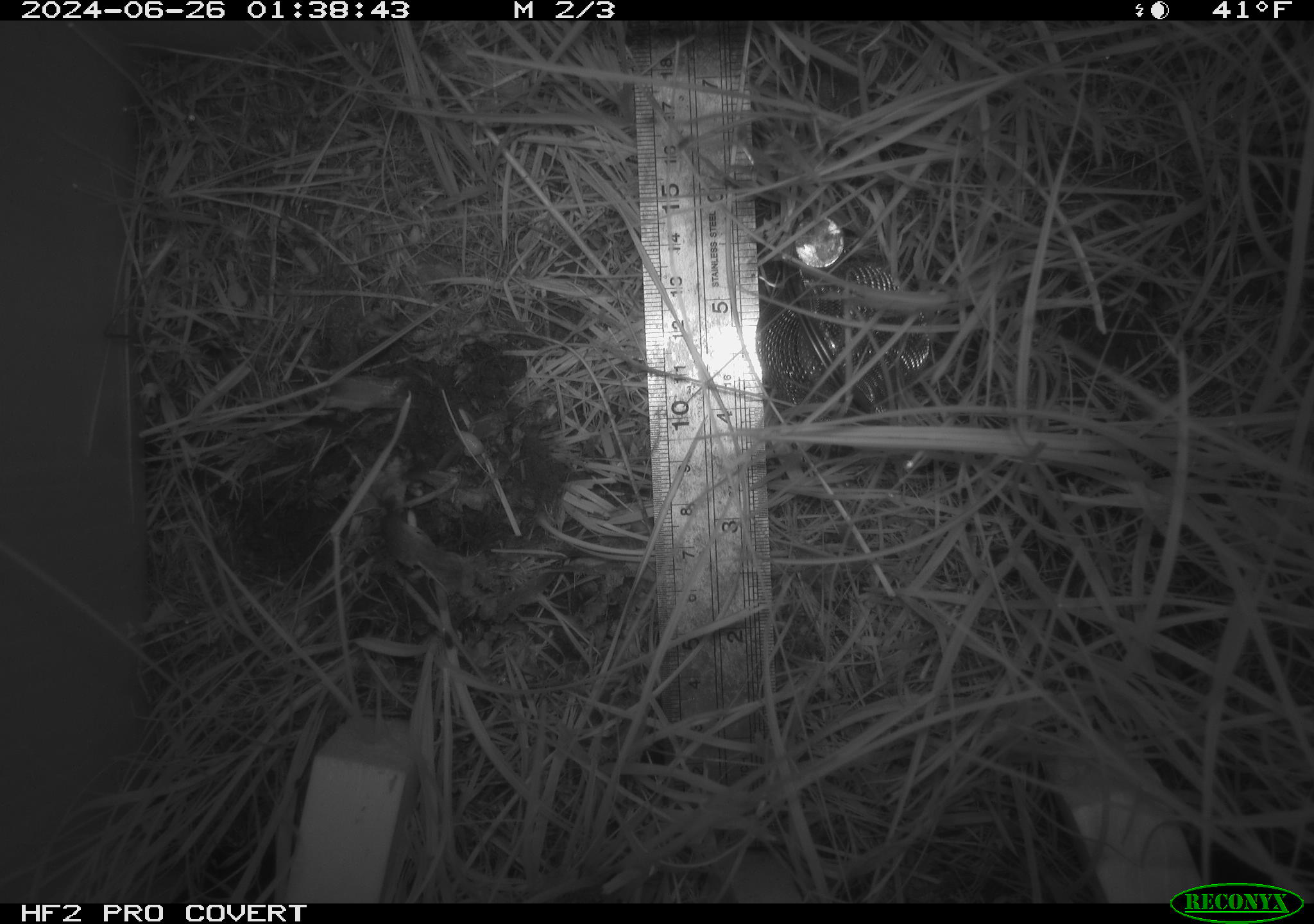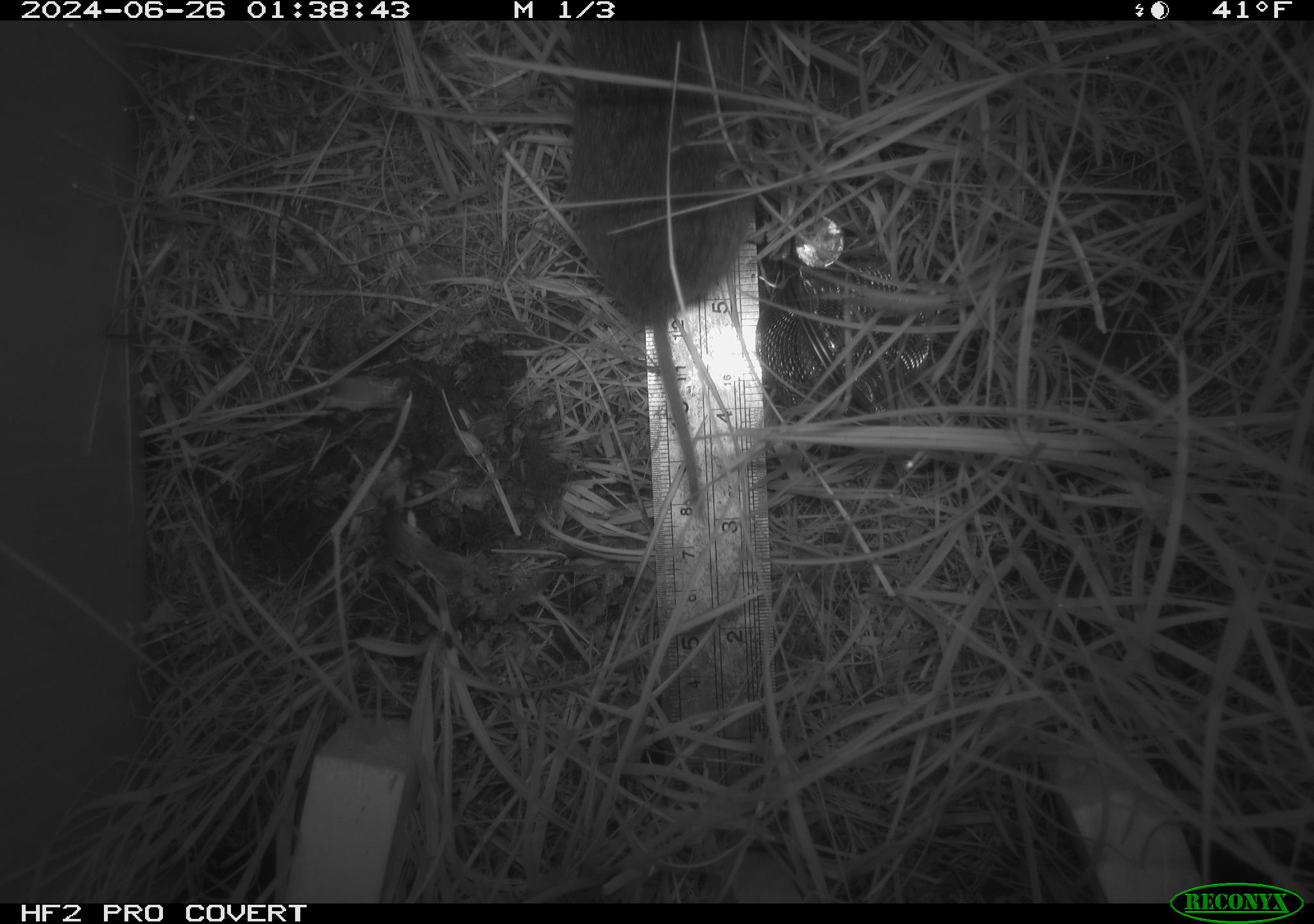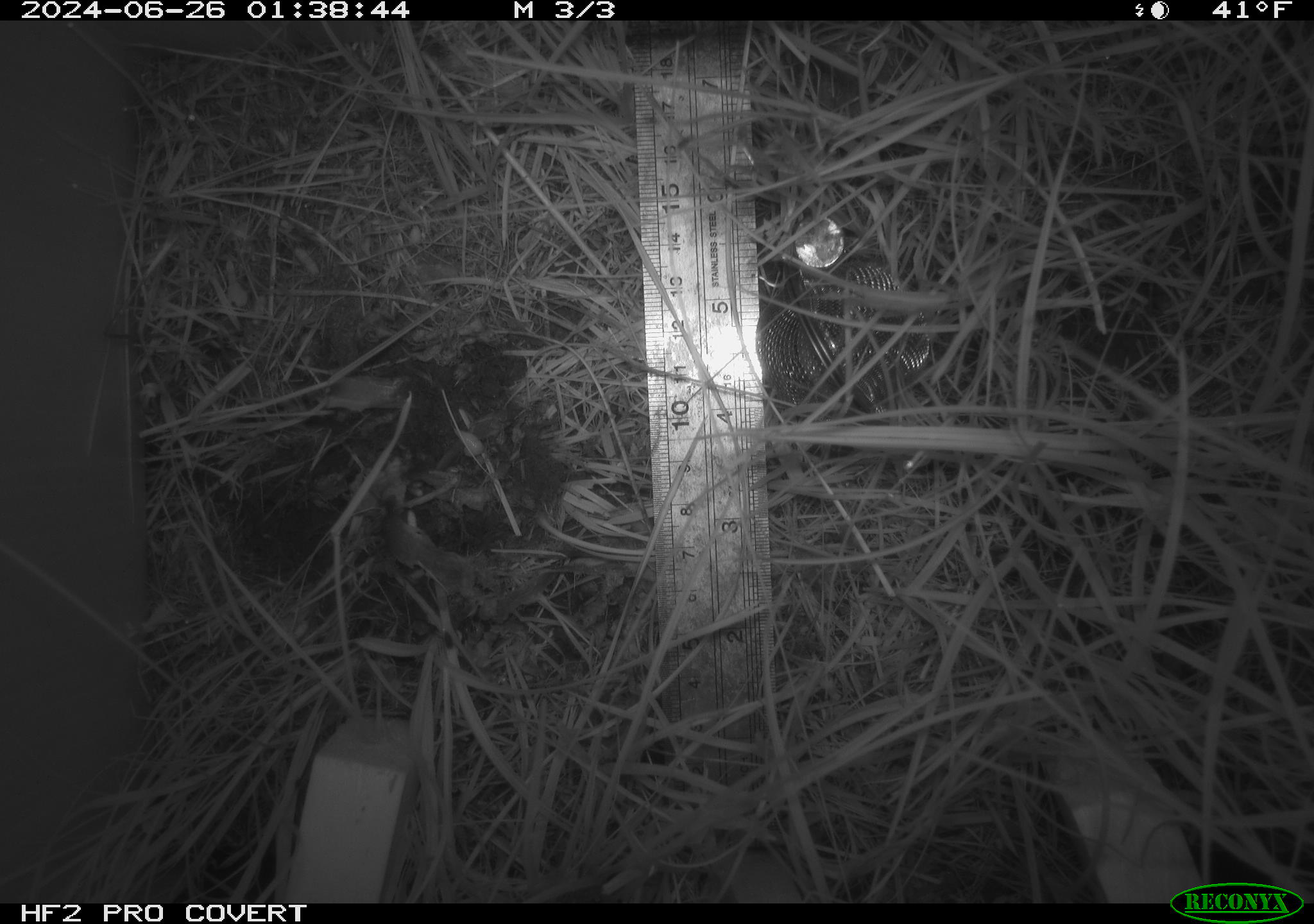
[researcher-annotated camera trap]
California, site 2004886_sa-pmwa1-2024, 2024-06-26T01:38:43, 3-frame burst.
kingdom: Animalia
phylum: Chordata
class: Mammalia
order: Rodentia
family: Cricetidae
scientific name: Arvicolinae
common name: voles, lemmings, and muskrats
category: arvicolinae subfamily